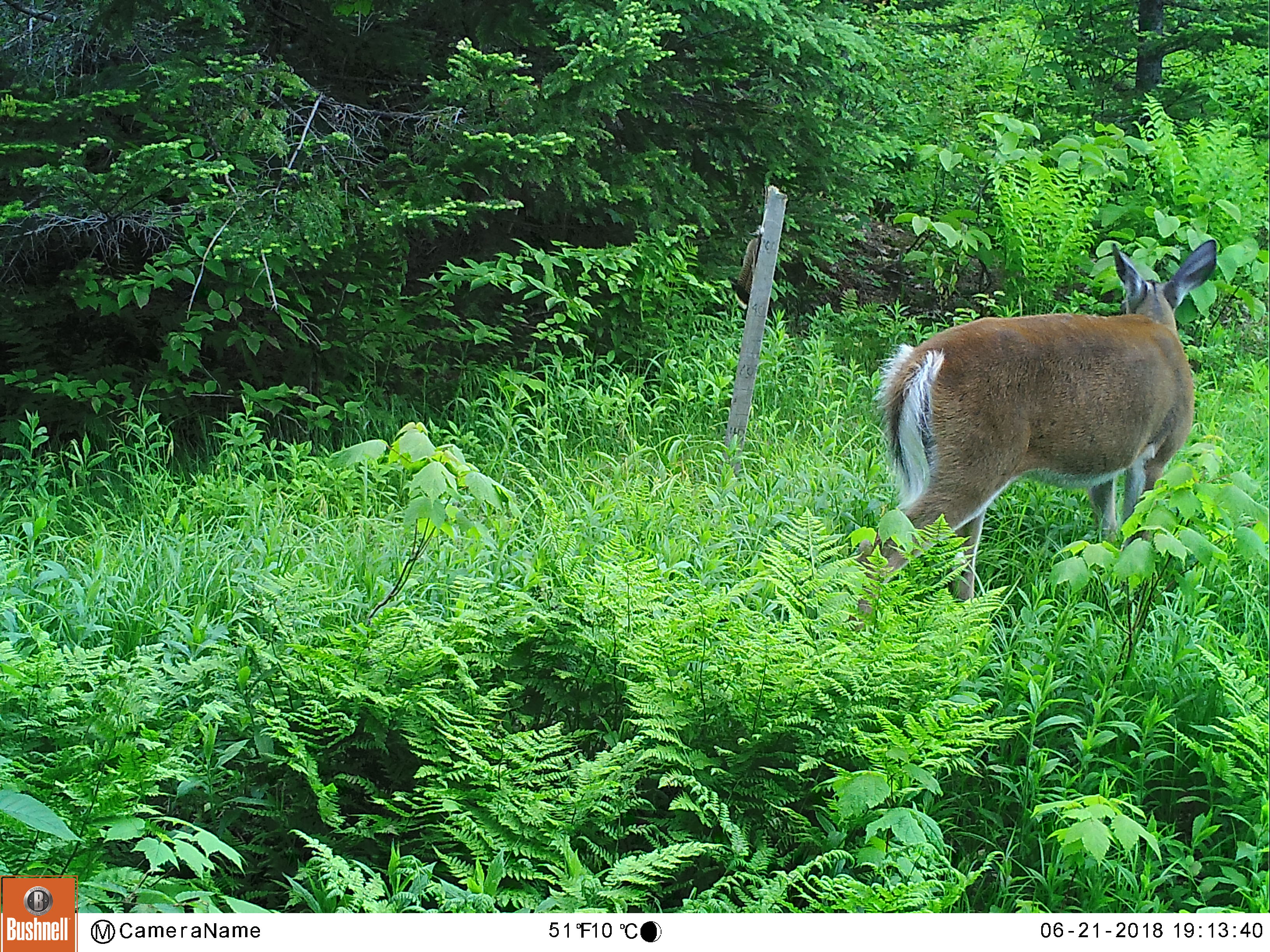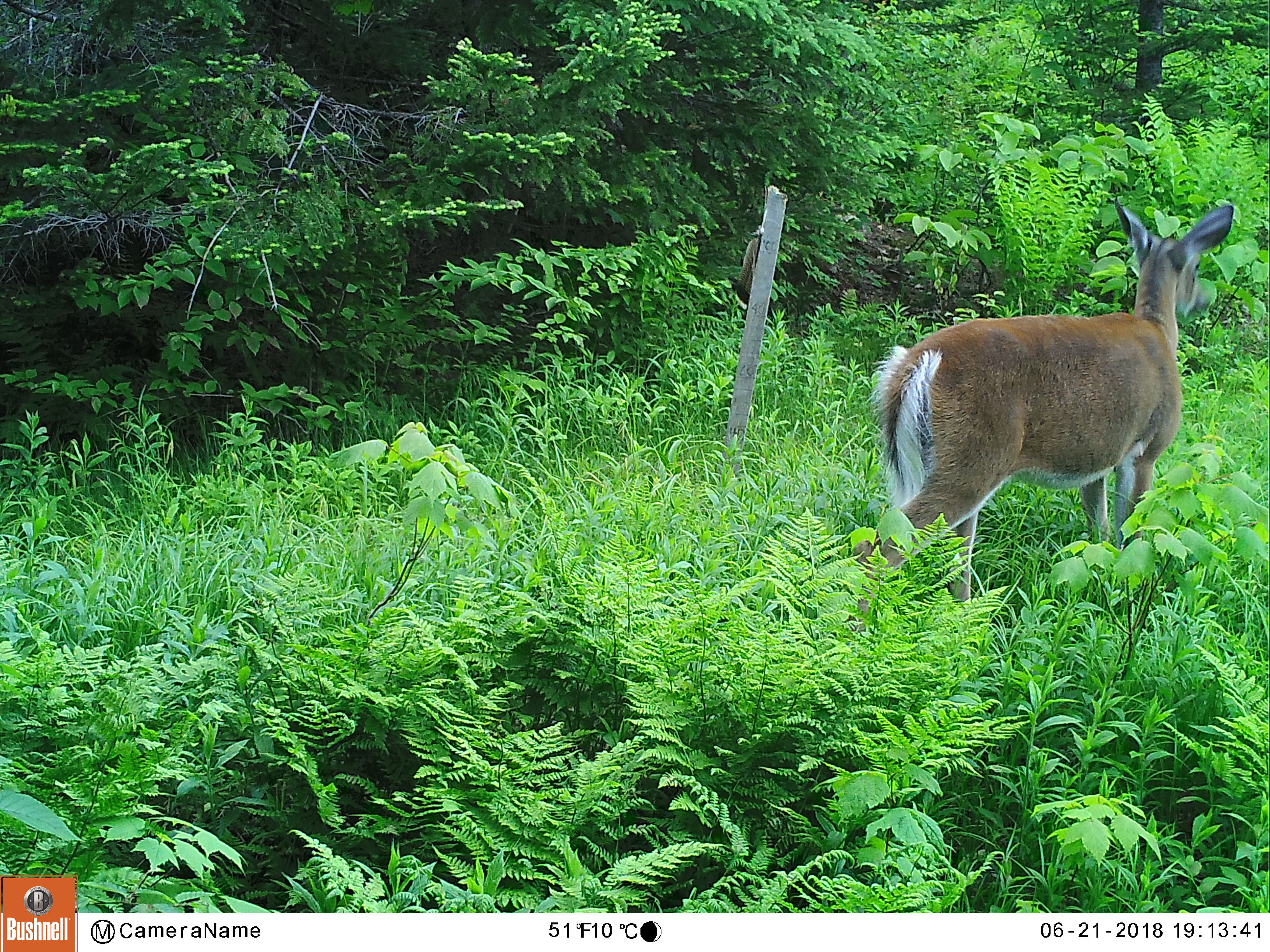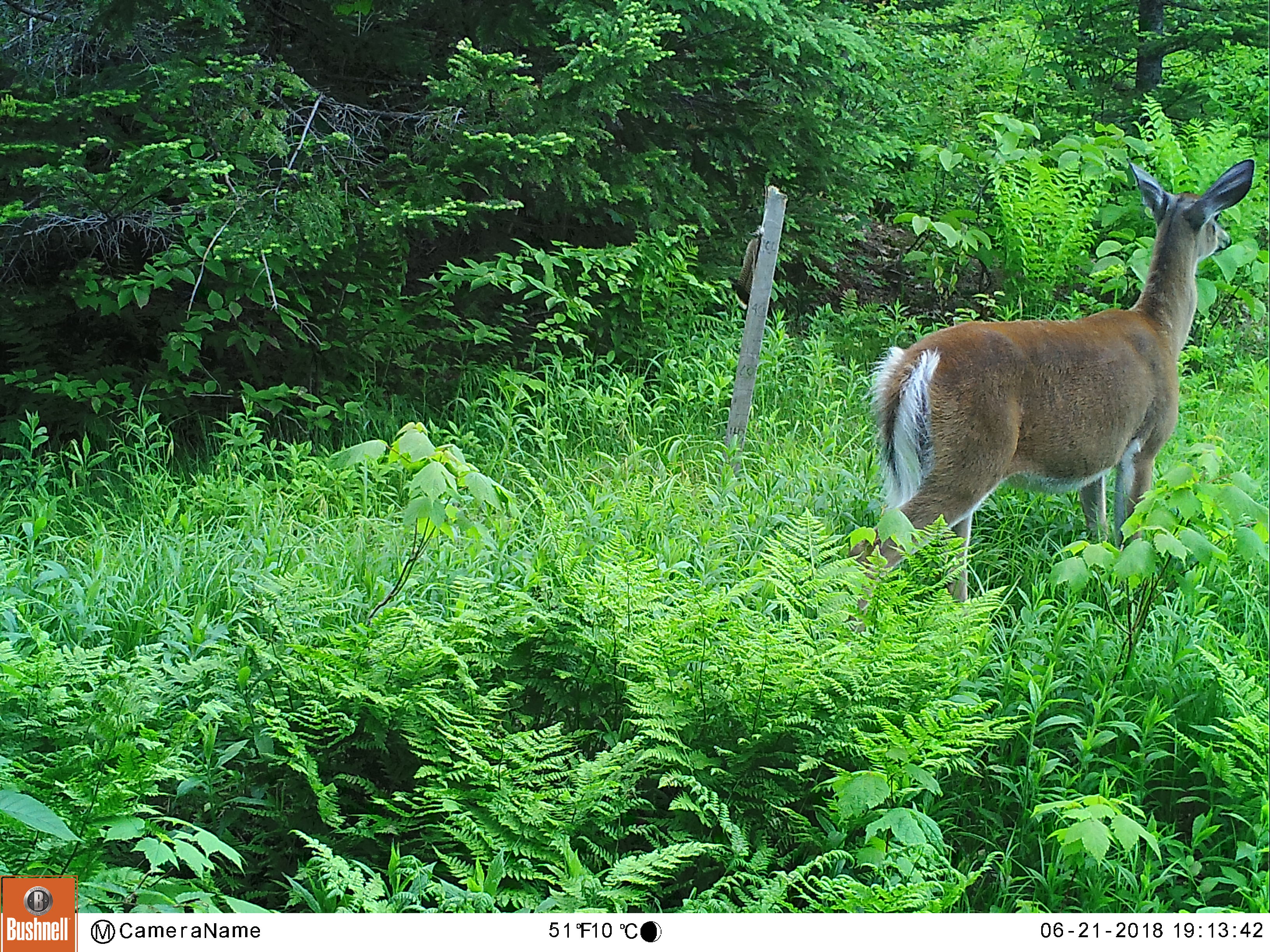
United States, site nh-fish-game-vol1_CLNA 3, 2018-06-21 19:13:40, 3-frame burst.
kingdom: Animalia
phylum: Chordata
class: Mammalia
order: Artiodactyla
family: Cervidae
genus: Odocoileus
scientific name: Odocoileus virginianus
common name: white-tailed deer